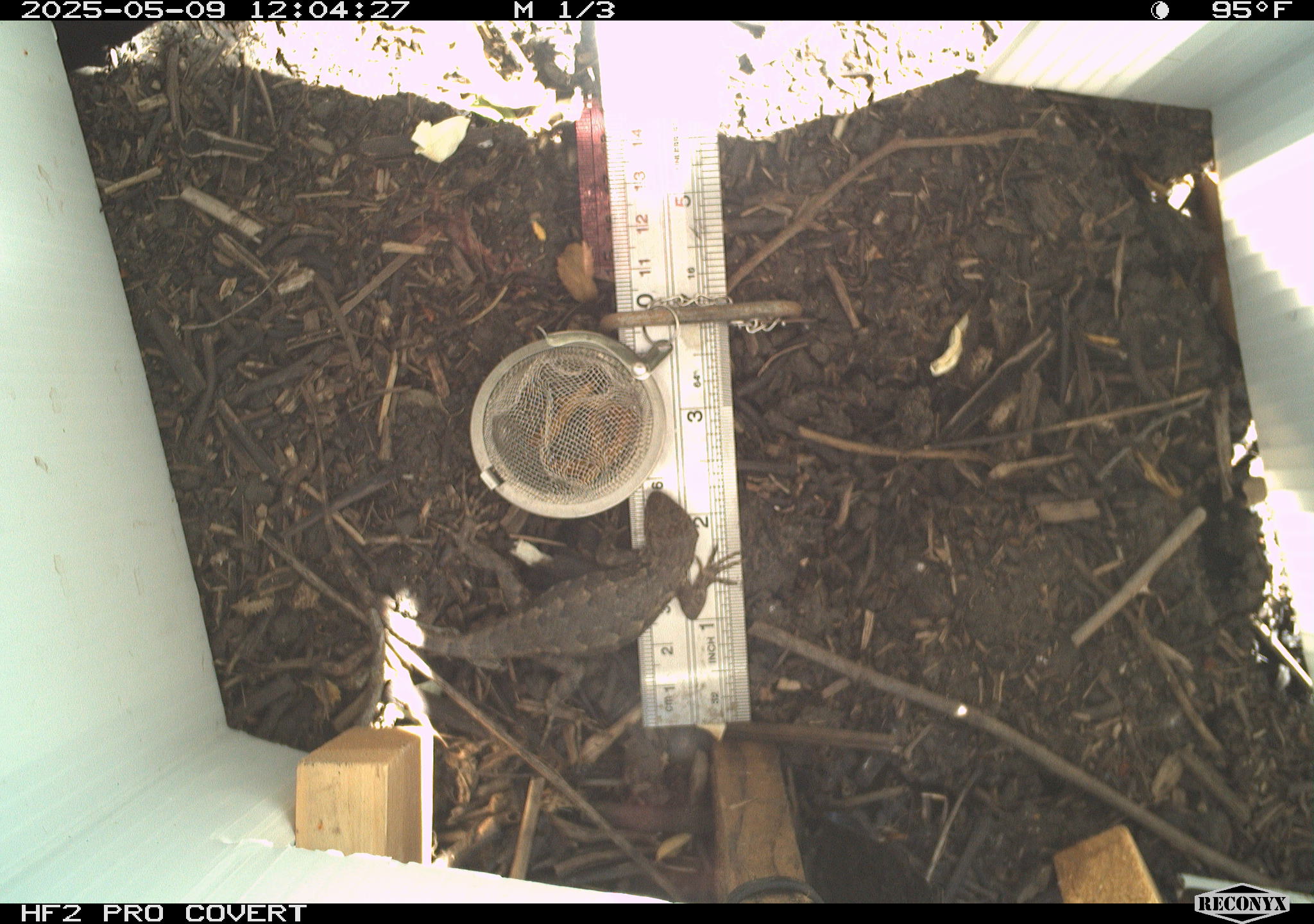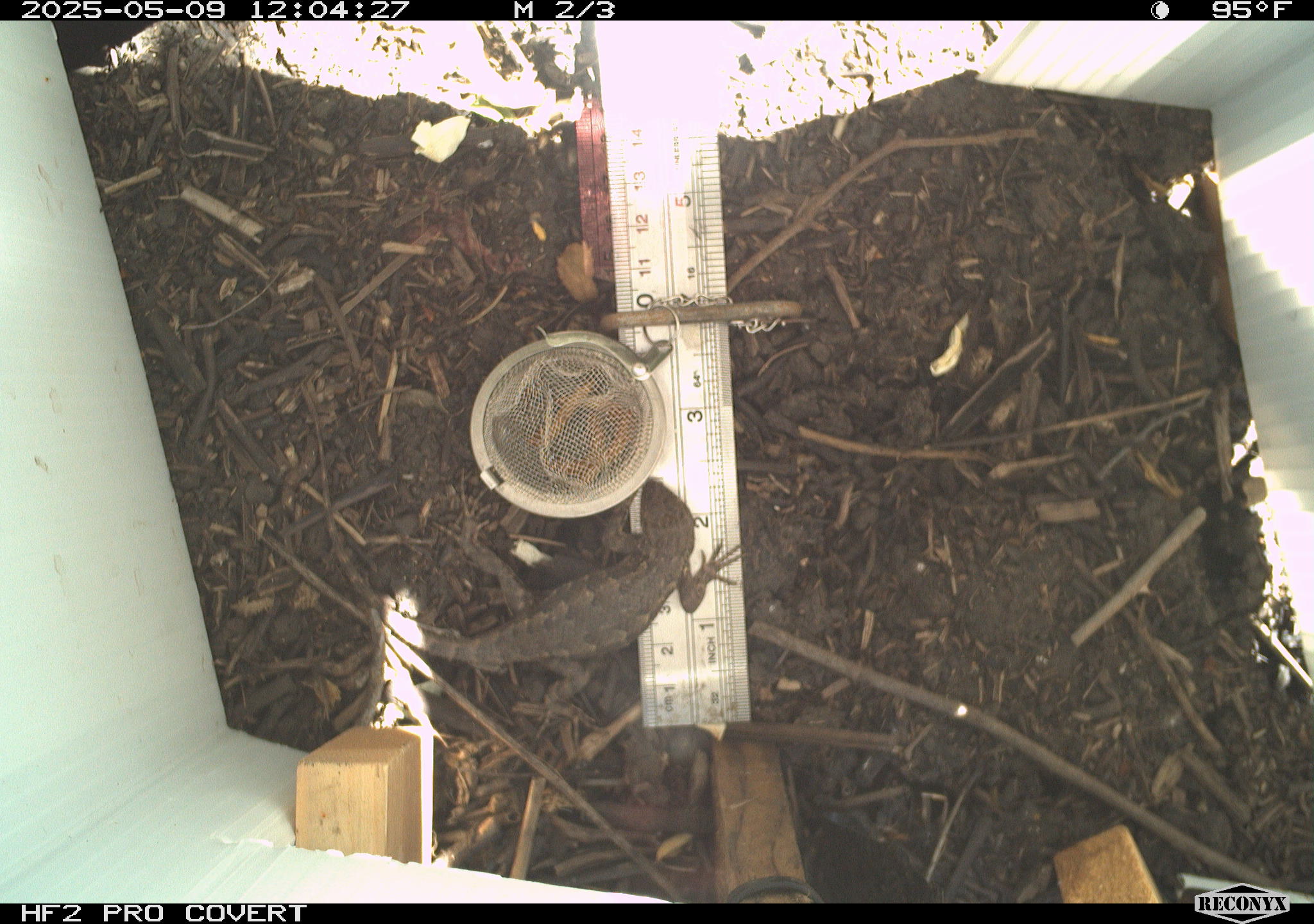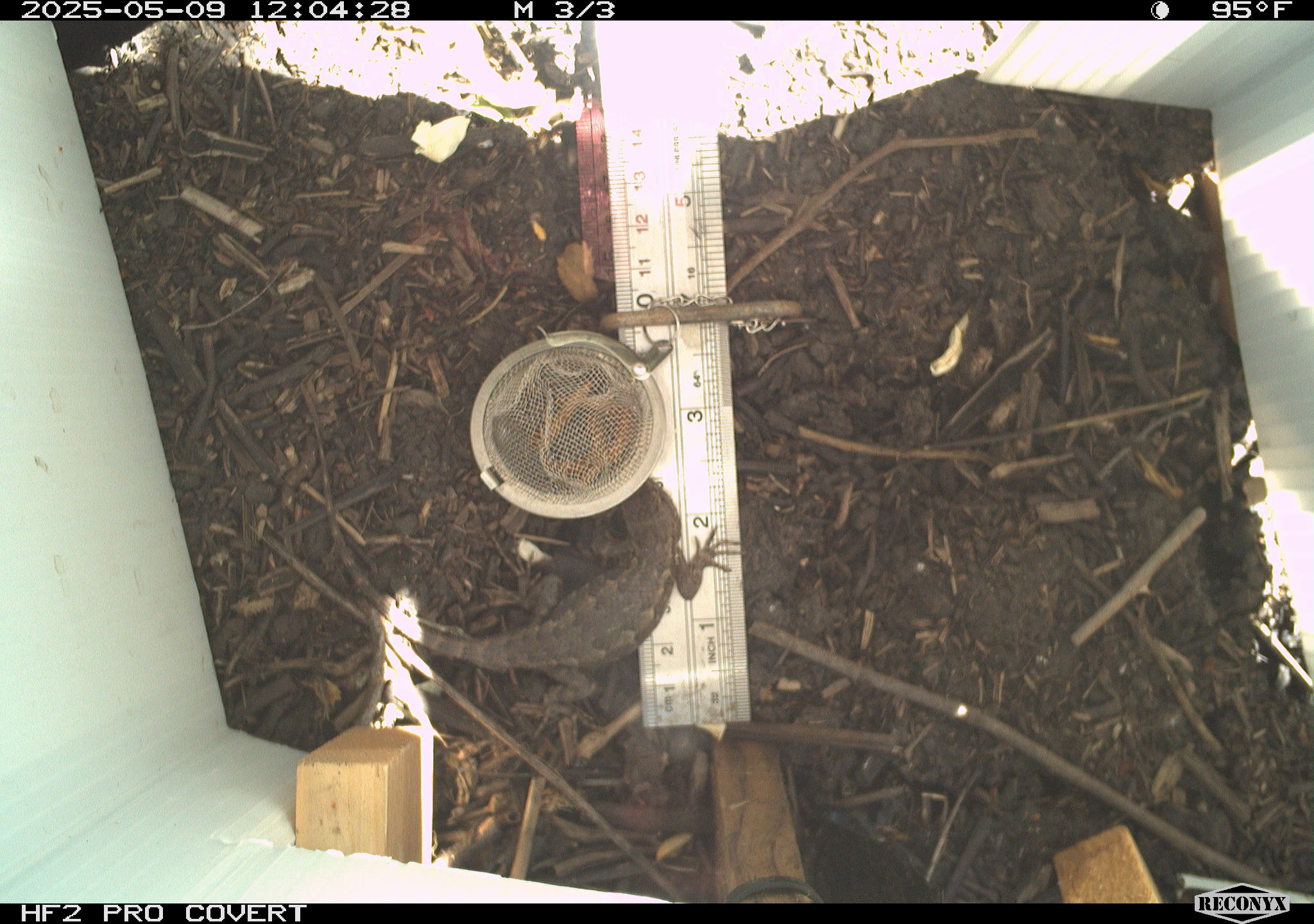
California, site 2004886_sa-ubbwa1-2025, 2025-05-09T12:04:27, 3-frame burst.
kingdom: Animalia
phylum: Chordata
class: Reptilia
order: Squamata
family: Phrynosomatidae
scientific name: Phrynosomatidae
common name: north american spiny lizards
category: sceloporus/uta species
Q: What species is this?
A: Sceloporus/uta species (north american spiny lizards) (Phrynosomatidae).